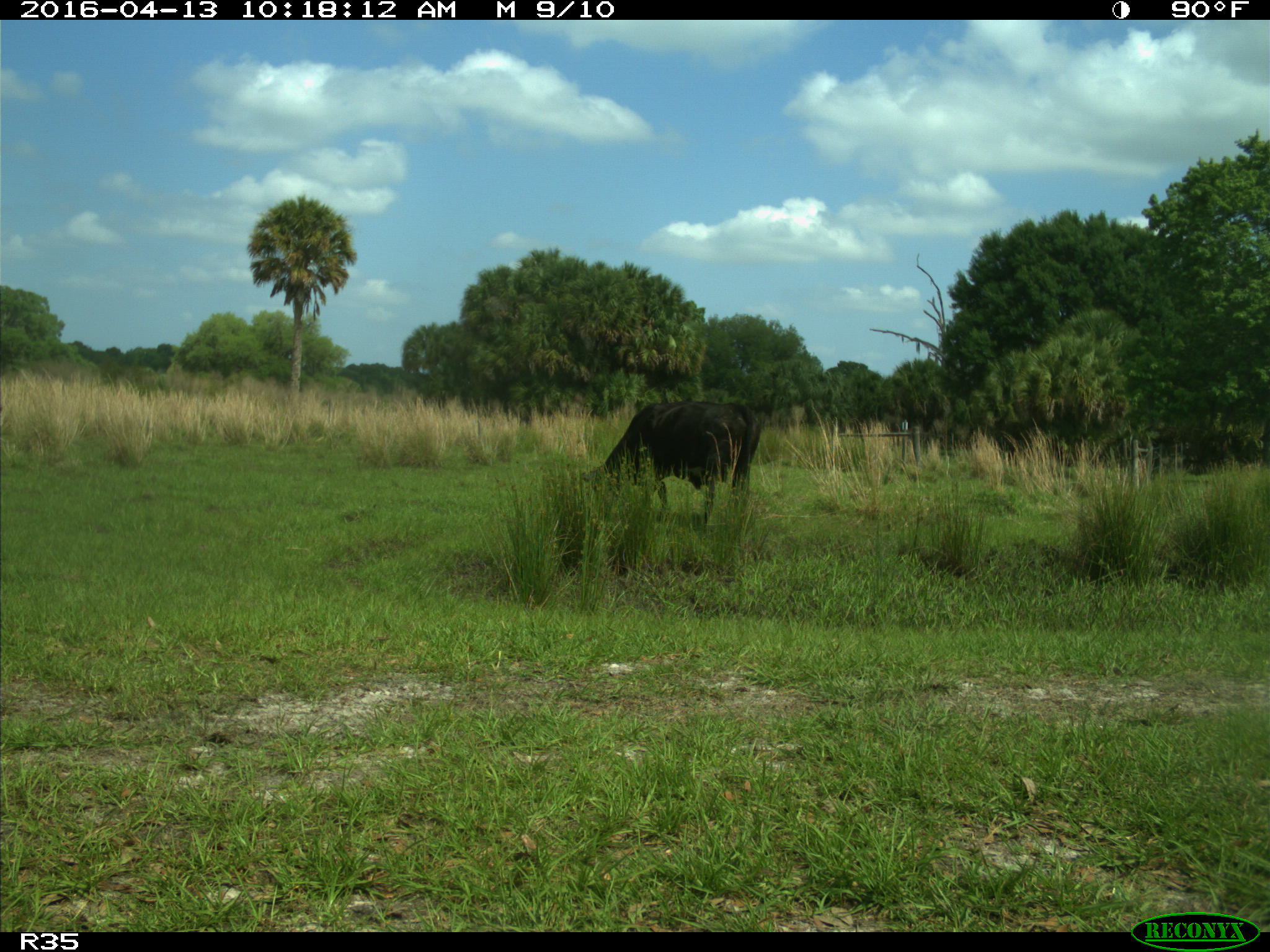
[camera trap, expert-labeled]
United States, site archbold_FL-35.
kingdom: Animalia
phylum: Chordata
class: Mammalia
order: Artiodactyla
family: Bovidae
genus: Bos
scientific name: Bos taurus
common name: domestic cow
Bos taurus (domestic cow).